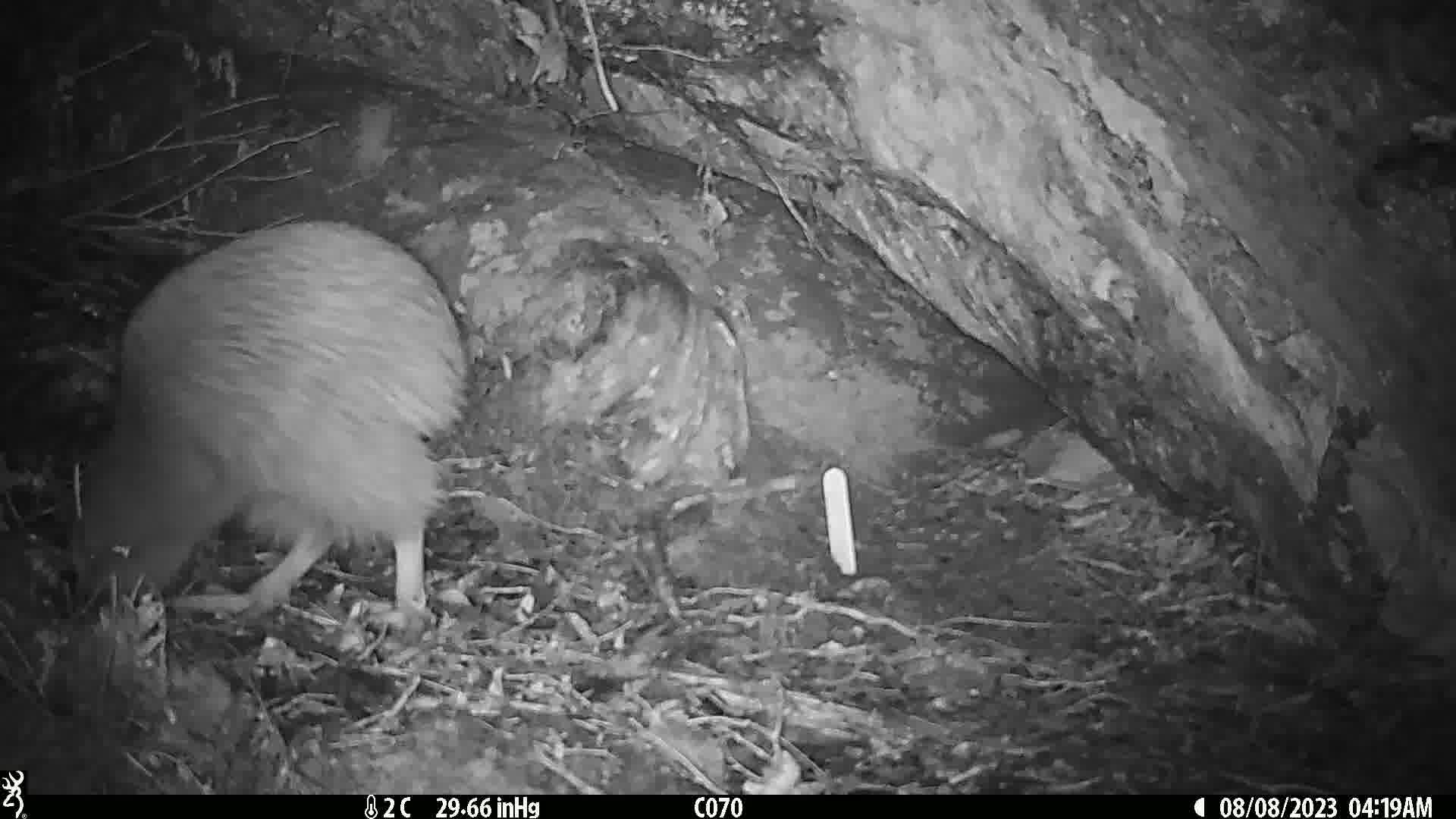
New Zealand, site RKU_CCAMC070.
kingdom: Animalia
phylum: Chordata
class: Aves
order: Apterygiformes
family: Apterygidae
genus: Apteryx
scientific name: Apteryx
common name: kiwi